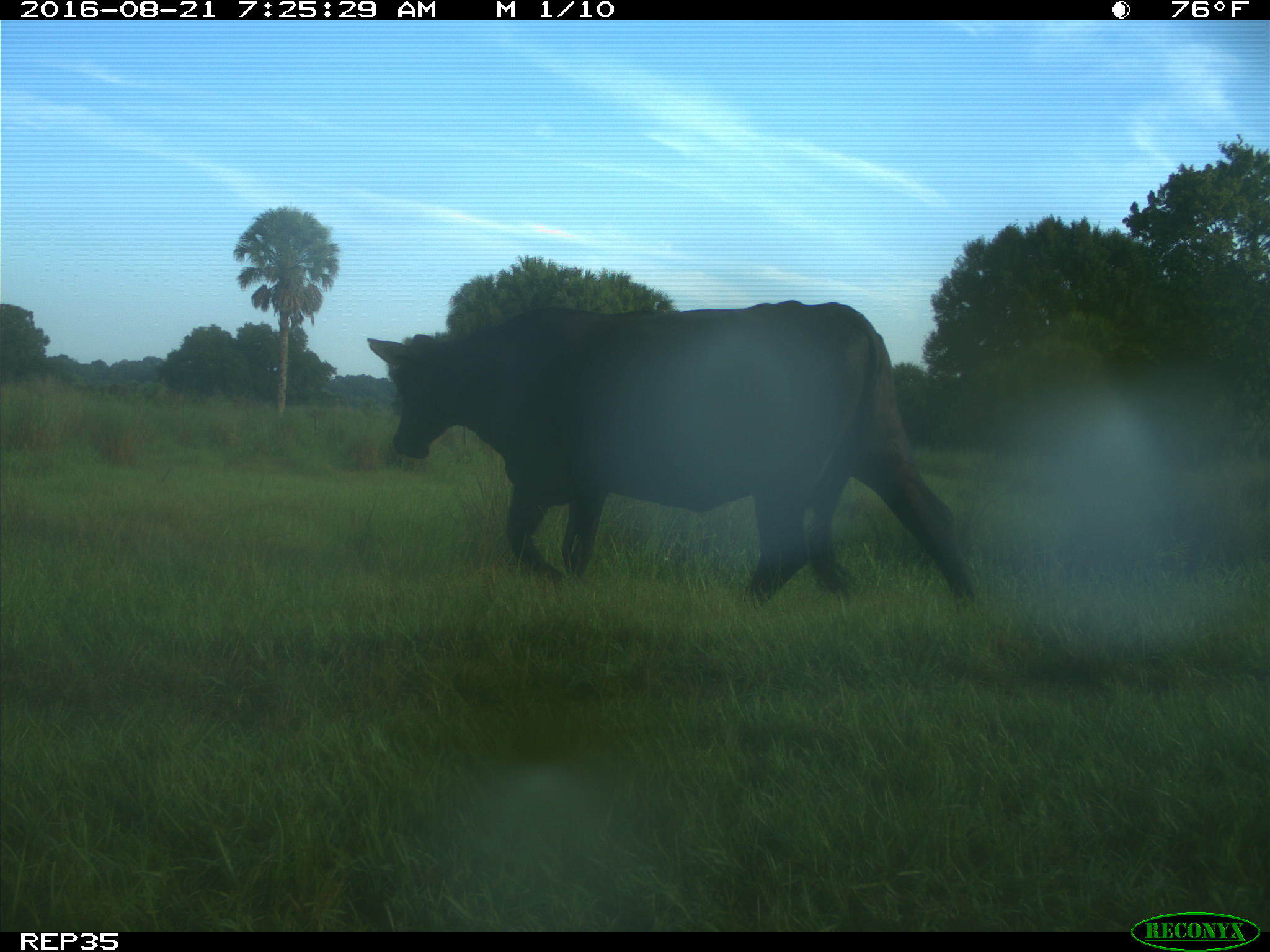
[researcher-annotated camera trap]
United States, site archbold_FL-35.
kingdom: Animalia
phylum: Chordata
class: Mammalia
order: Artiodactyla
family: Bovidae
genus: Bos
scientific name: Bos taurus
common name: domestic cow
Bos taurus (domestic cow).